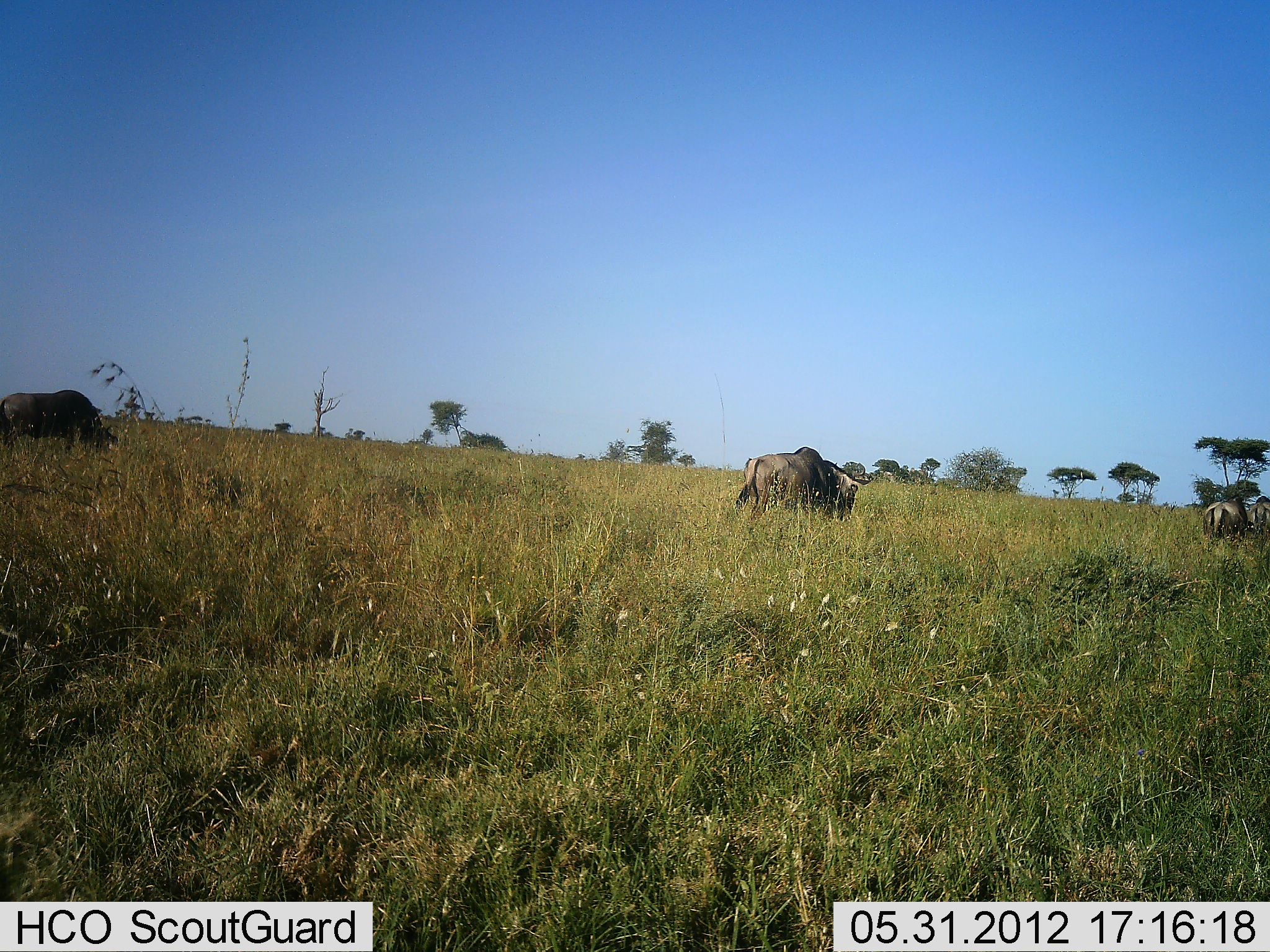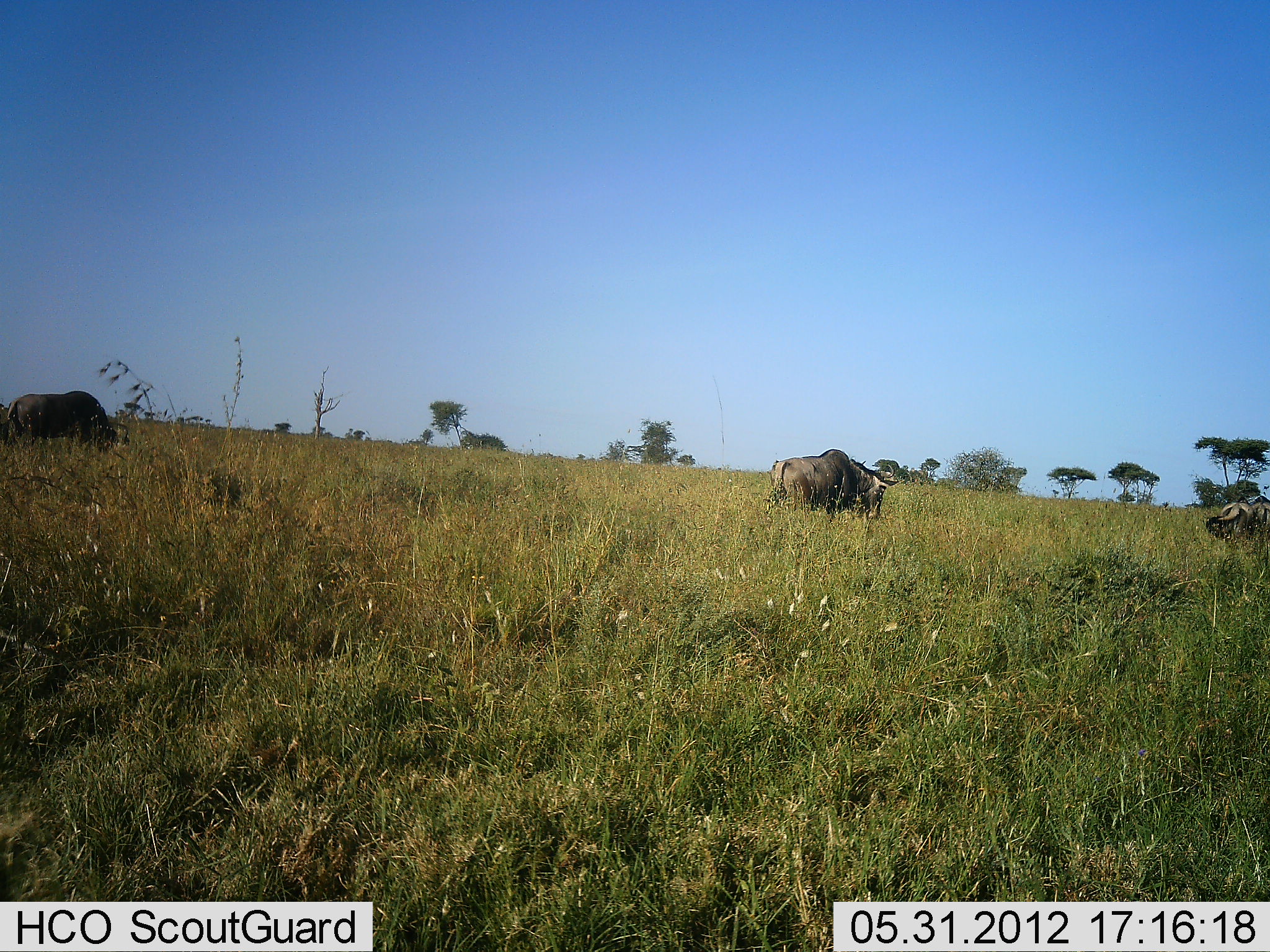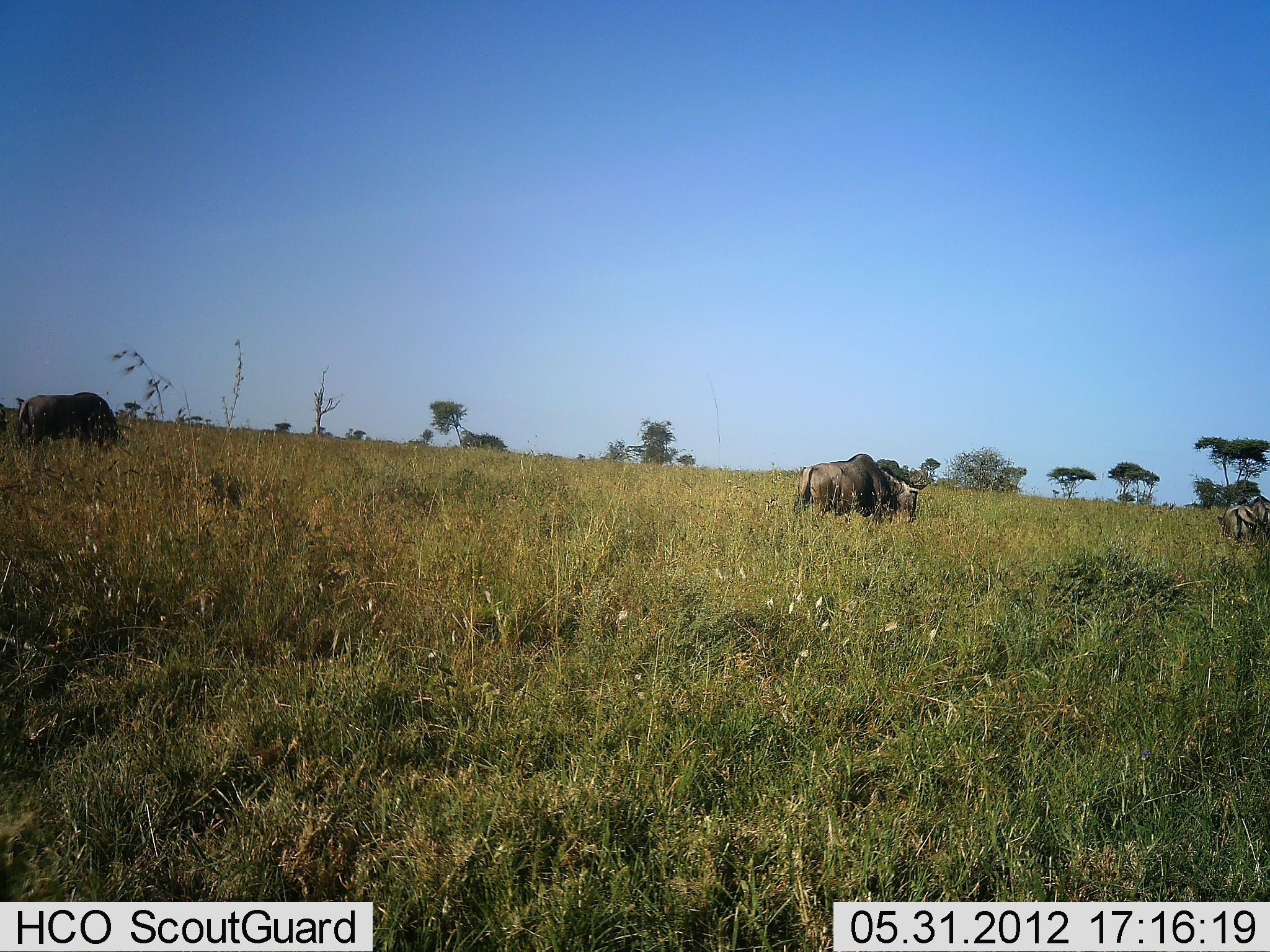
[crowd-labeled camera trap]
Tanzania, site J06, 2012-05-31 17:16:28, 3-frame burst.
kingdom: Animalia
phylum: Chordata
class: Mammalia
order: Artiodactyla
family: Bovidae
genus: Connochaetes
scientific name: Connochaetes taurinus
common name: blue wildebeest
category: wildebeest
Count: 3.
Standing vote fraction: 30%.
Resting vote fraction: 0%.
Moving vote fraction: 80%.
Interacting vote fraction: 0%.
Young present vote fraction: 0%.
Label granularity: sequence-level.